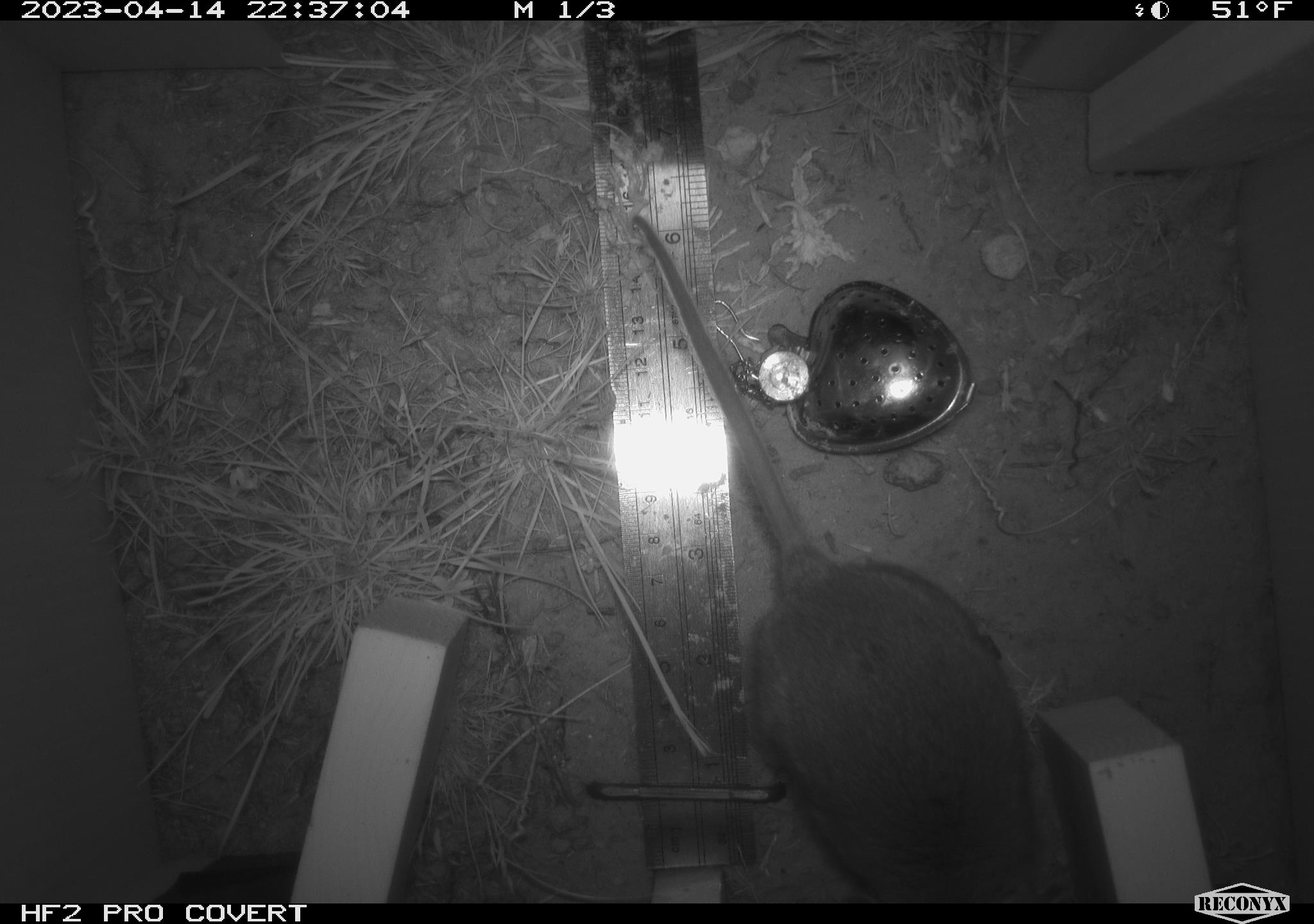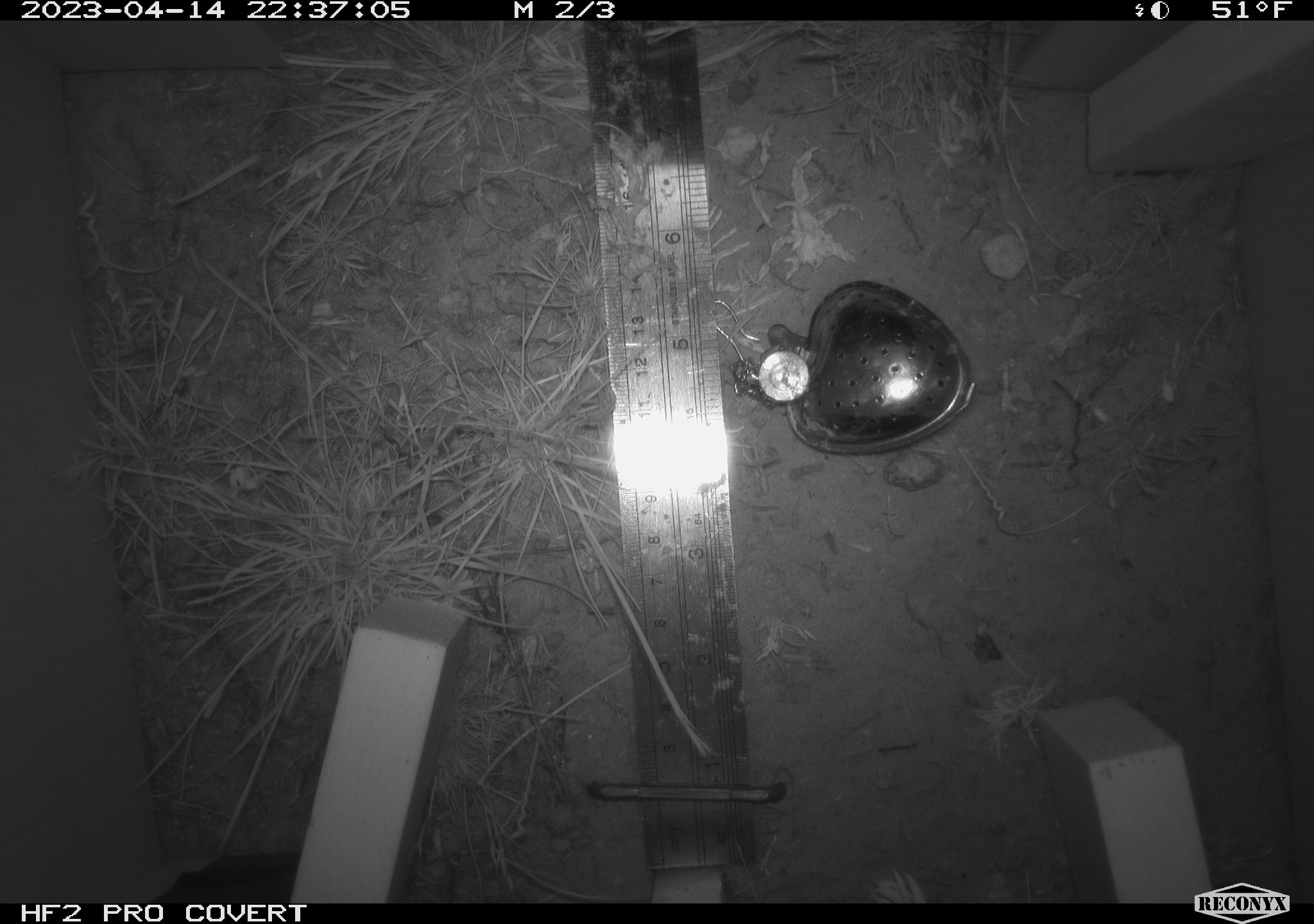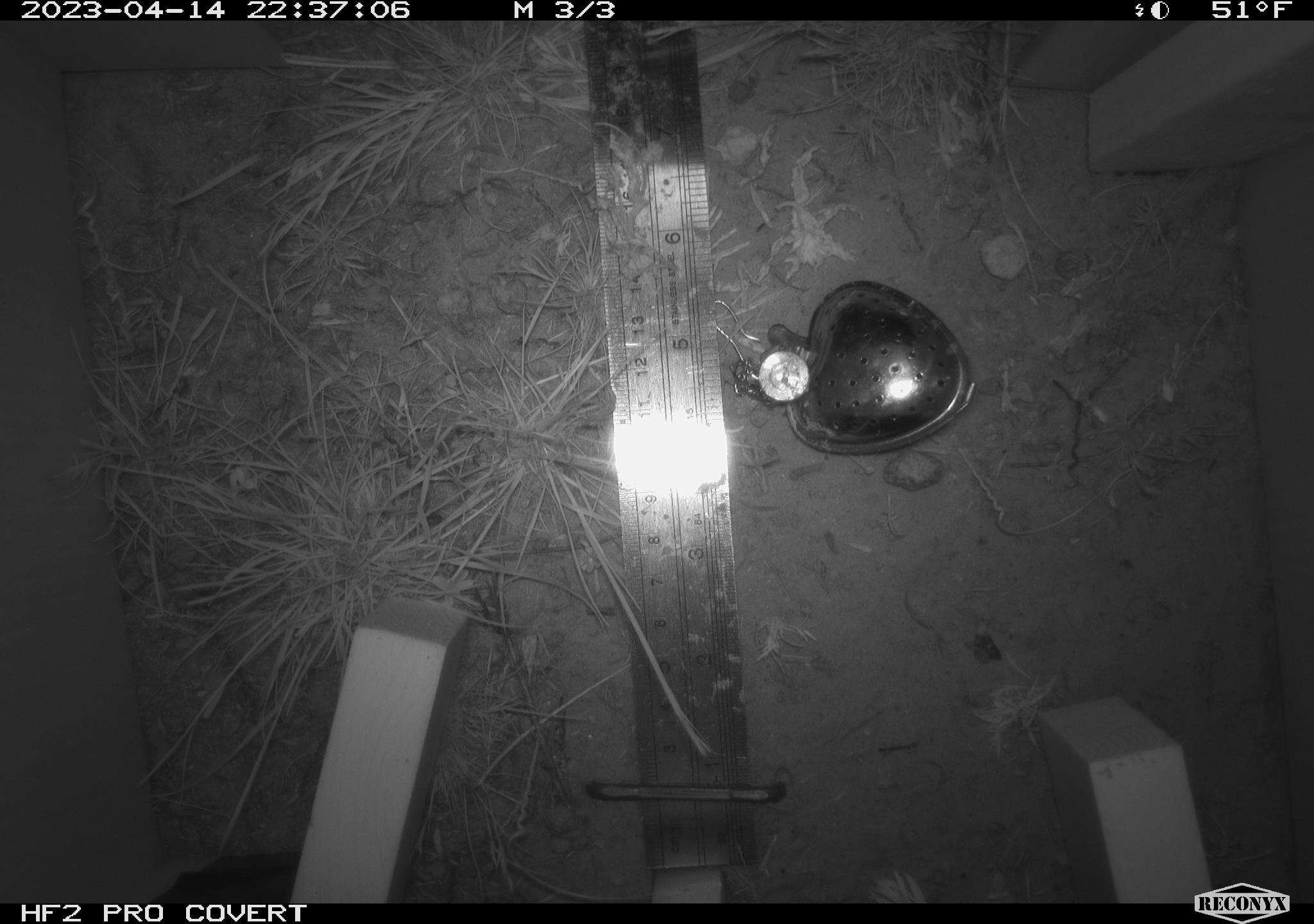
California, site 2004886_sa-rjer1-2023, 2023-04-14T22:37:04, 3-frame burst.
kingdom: Animalia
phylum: Chordata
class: Mammalia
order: Rodentia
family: Cricetidae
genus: Neotoma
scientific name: Neotoma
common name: pack rat or woodrat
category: neotoma species